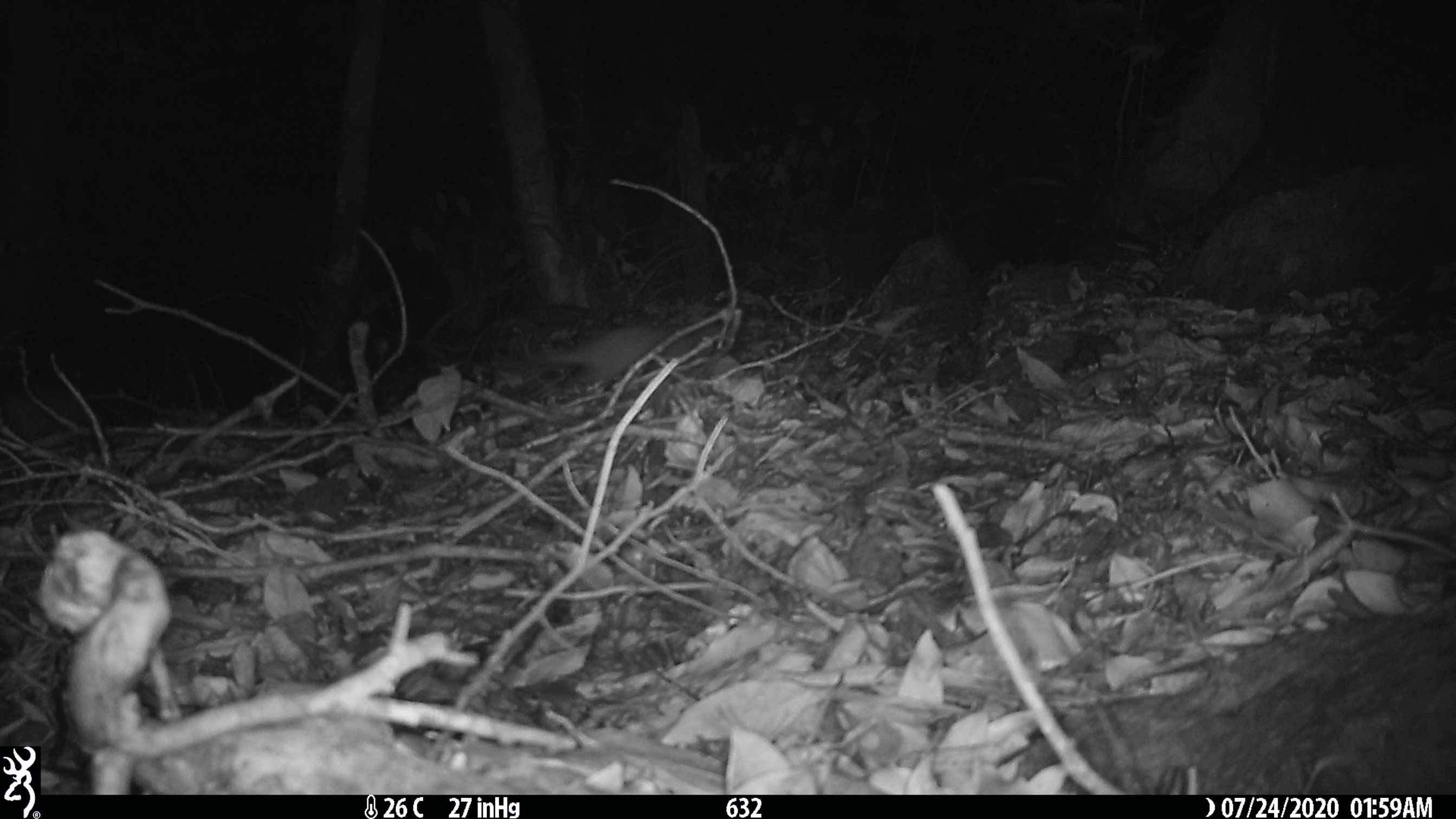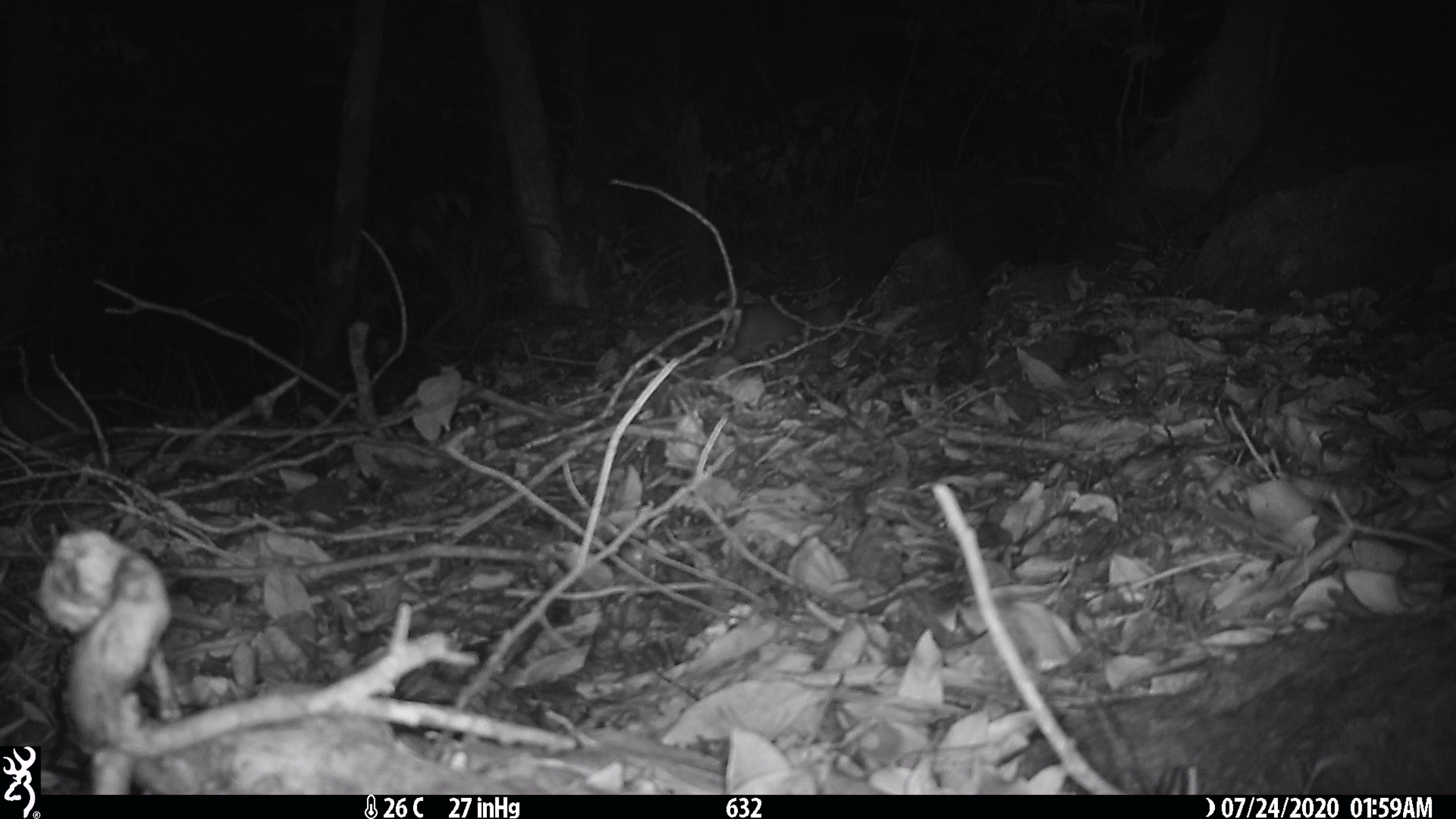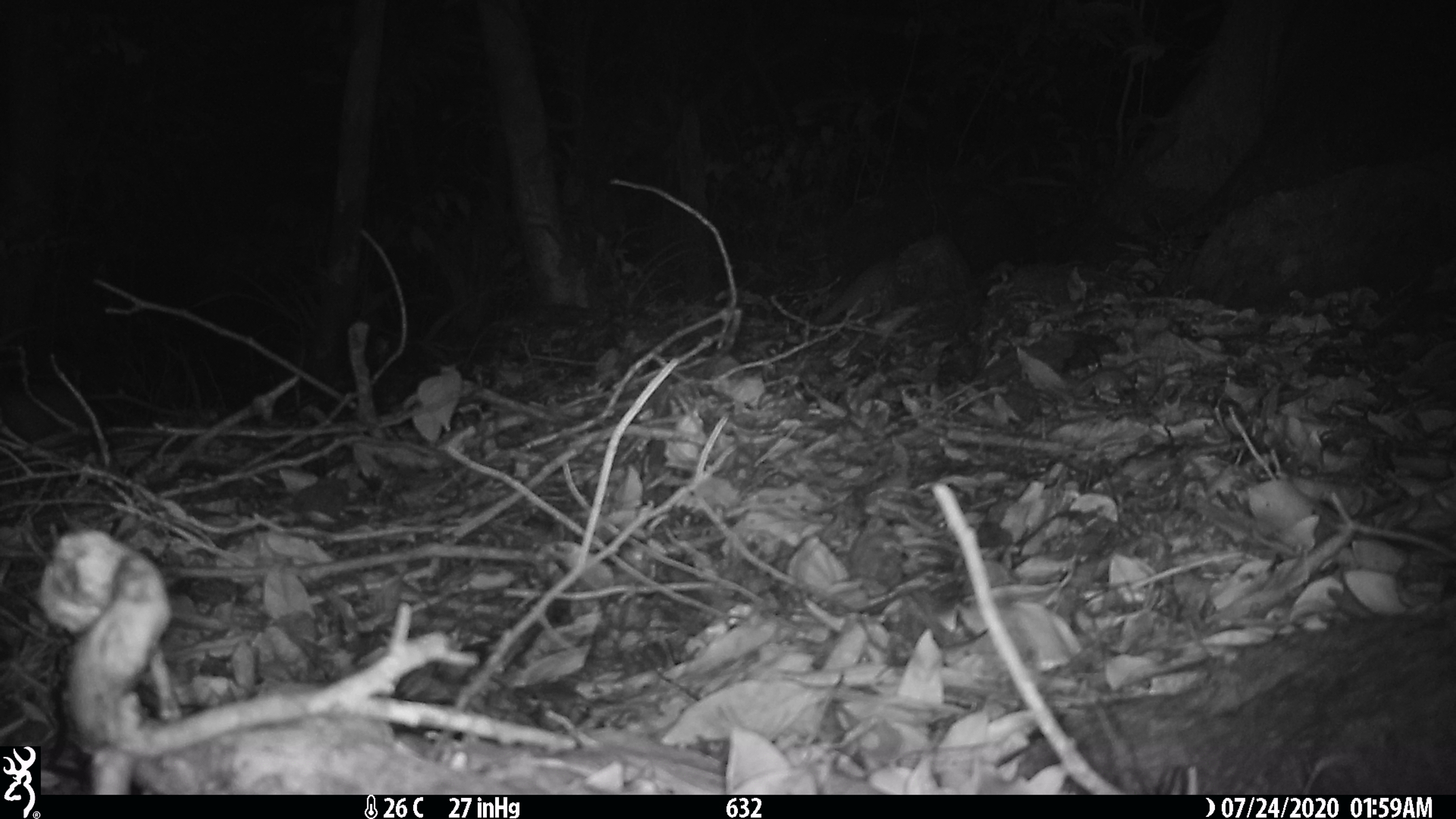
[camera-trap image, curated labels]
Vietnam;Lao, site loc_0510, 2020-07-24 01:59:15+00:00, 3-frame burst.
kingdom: Animalia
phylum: Chordata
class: Mammalia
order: Carnivora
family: Mustelidae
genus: Melogale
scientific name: Melogale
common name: ferret badger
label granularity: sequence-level